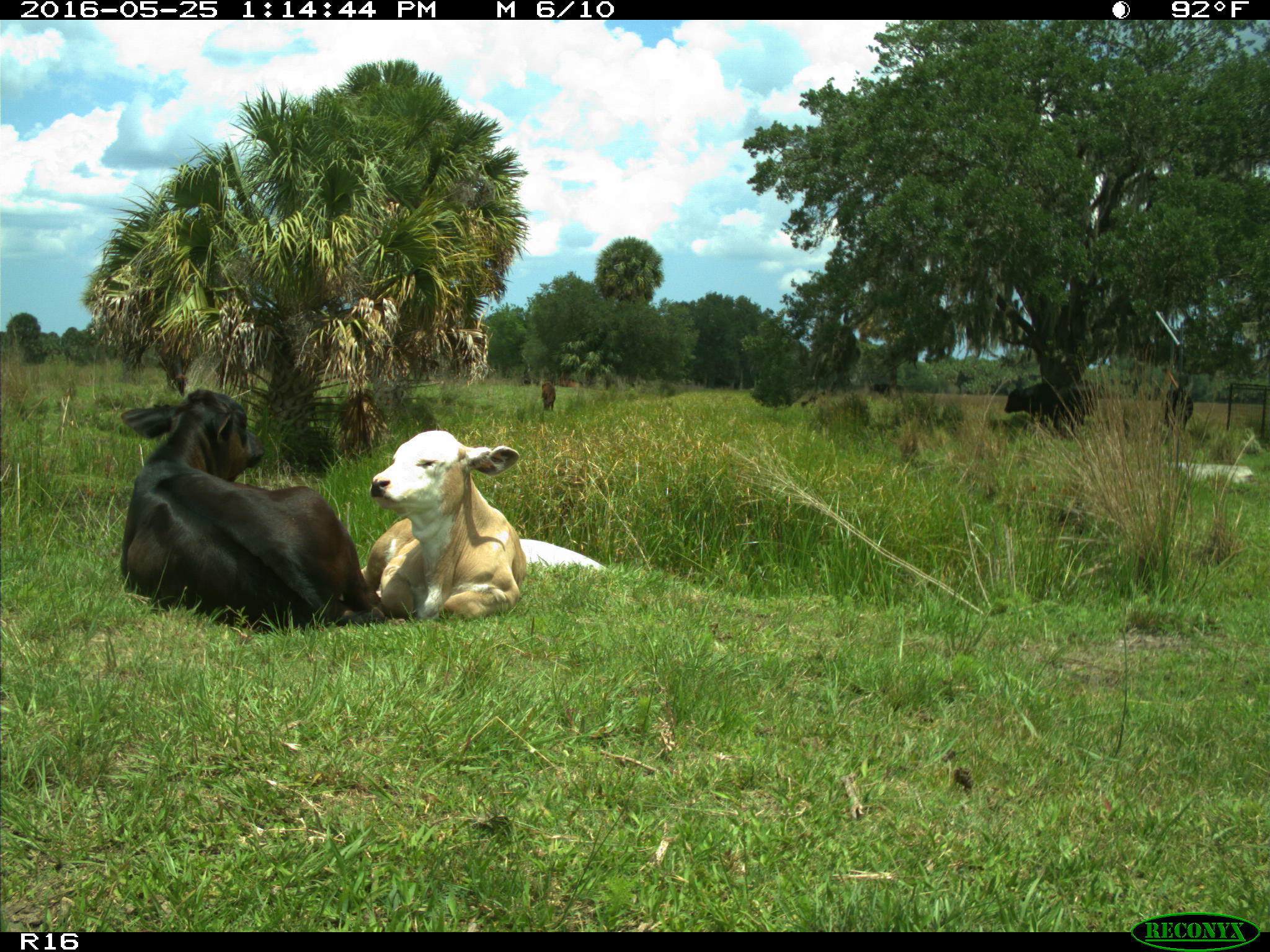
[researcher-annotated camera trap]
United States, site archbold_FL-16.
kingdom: Animalia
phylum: Chordata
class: Mammalia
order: Artiodactyla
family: Bovidae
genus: Bos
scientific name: Bos taurus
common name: domestic cow